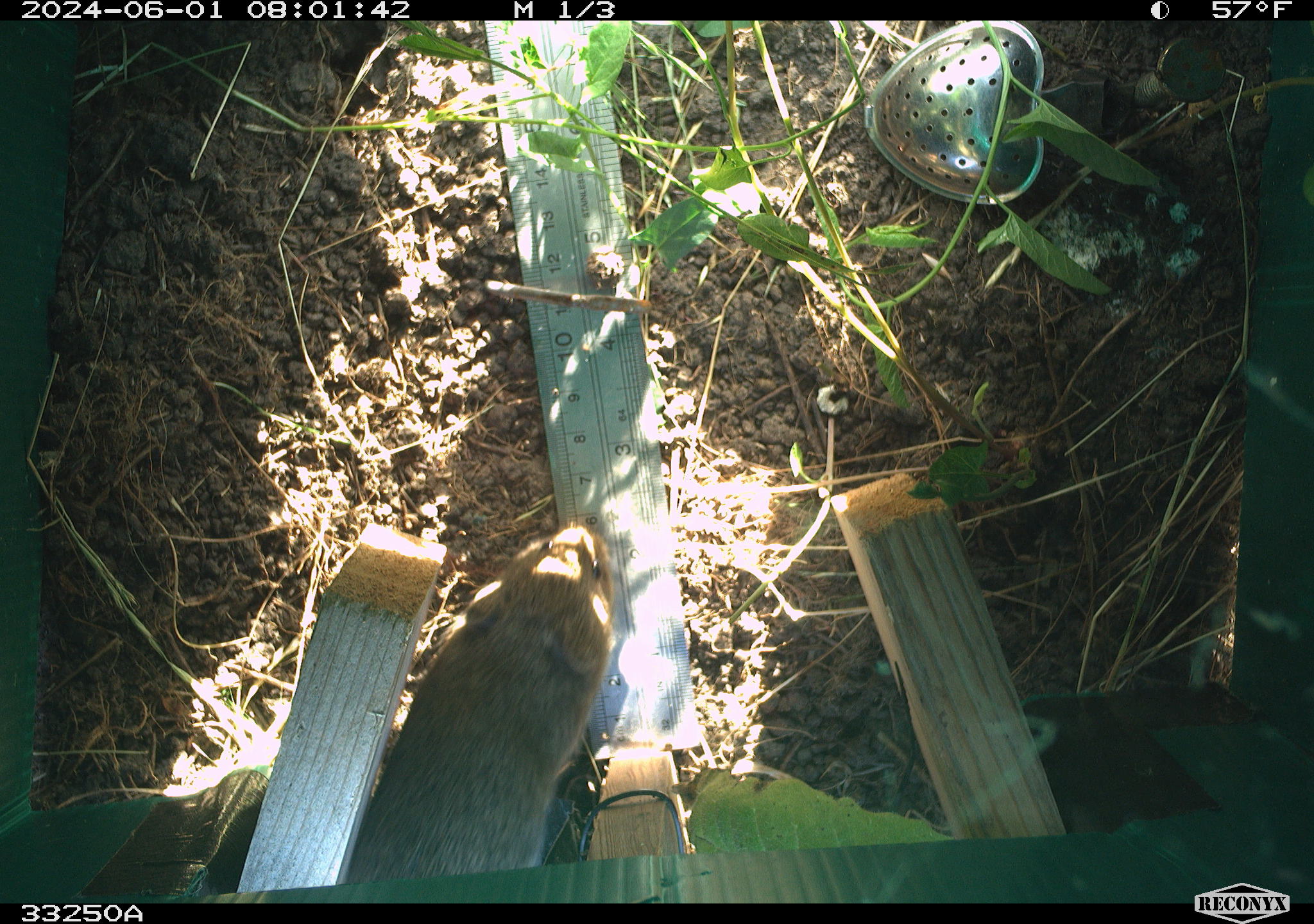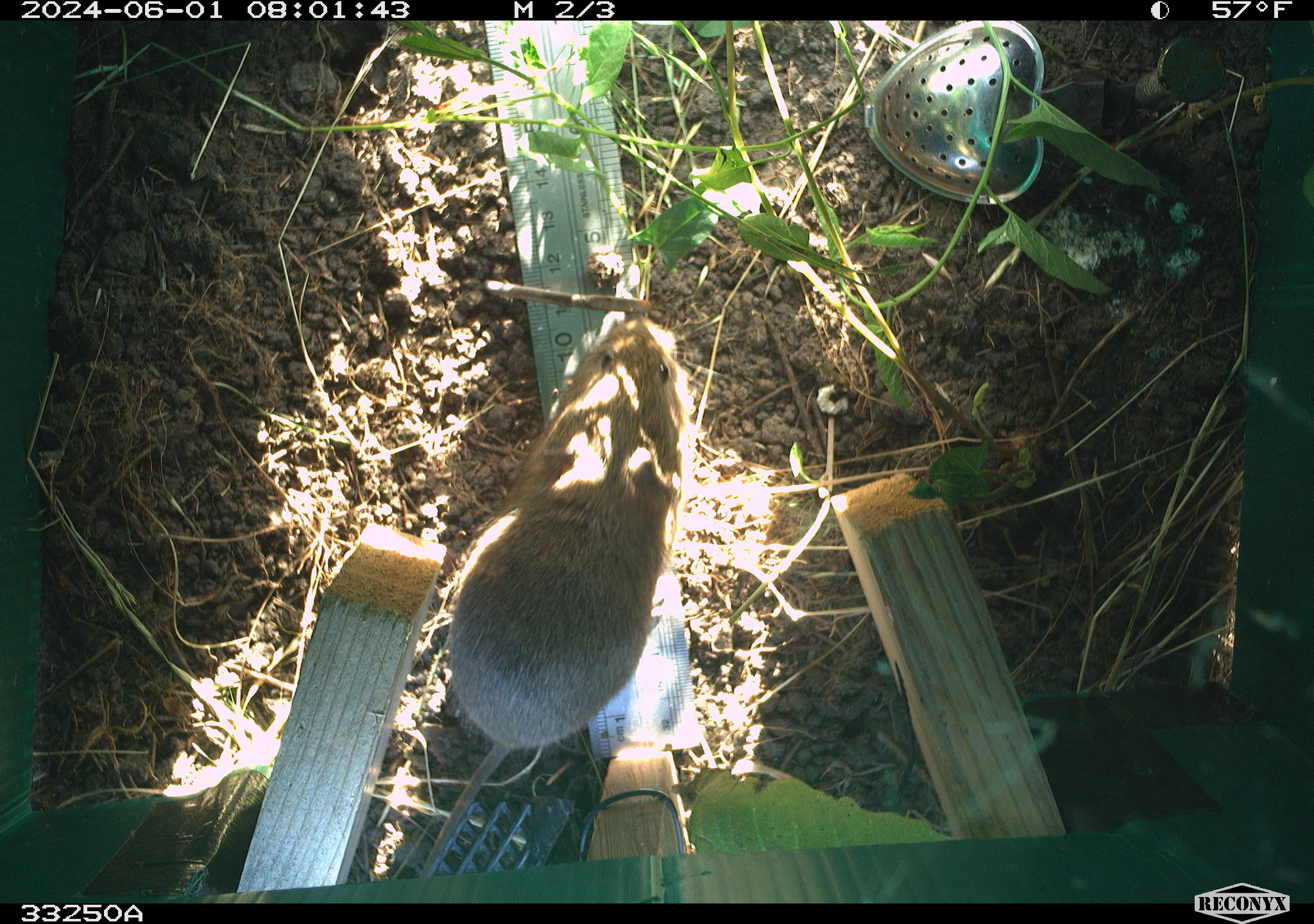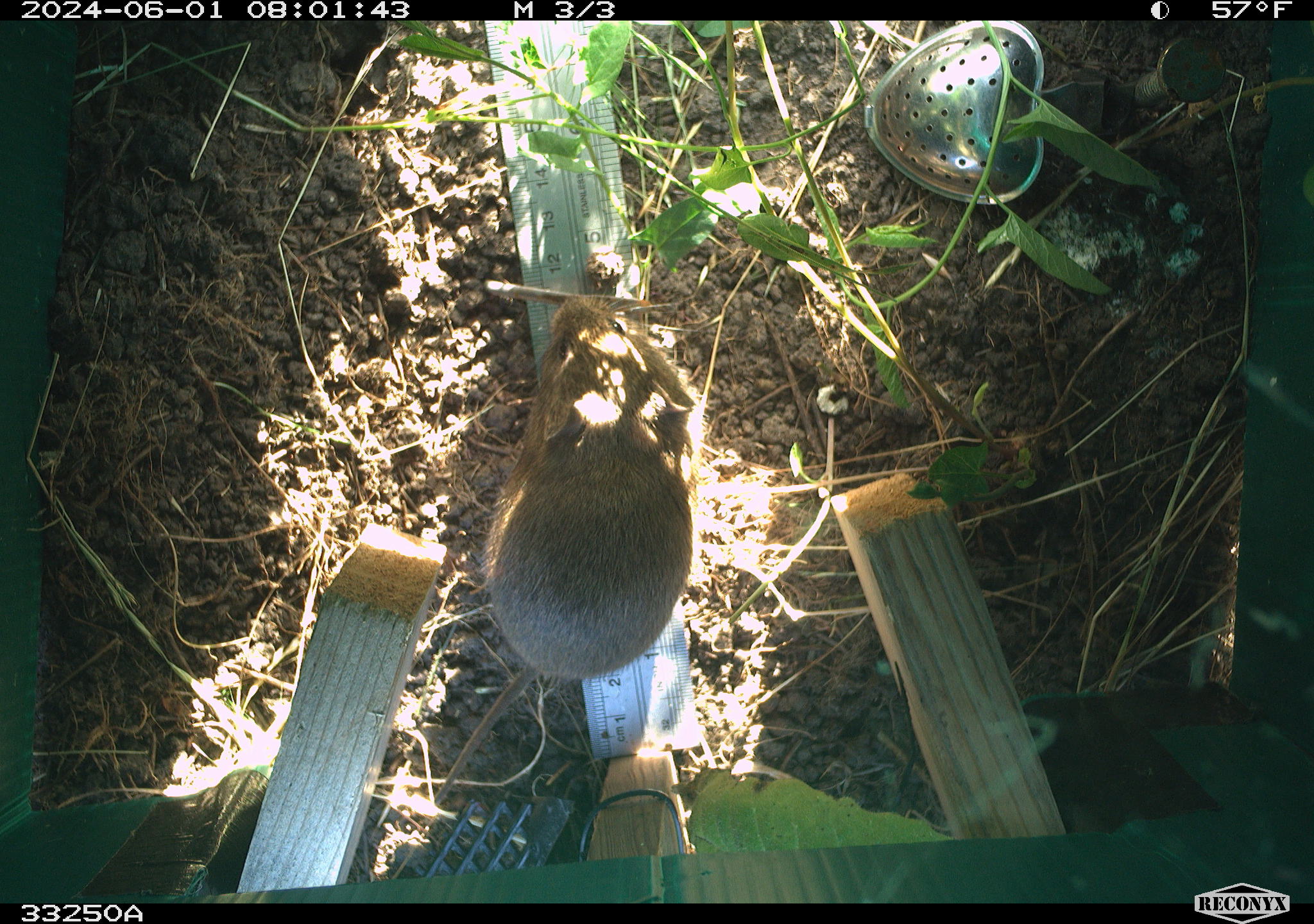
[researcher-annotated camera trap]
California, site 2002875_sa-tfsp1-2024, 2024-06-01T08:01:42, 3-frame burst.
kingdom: Animalia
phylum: Chordata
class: Mammalia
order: Rodentia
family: Cricetidae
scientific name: Arvicolinae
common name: voles, lemmings, and muskrats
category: arvicolinae subfamily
Arvicolinae subfamily (voles, lemmings, and muskrats) (Arvicolinae).